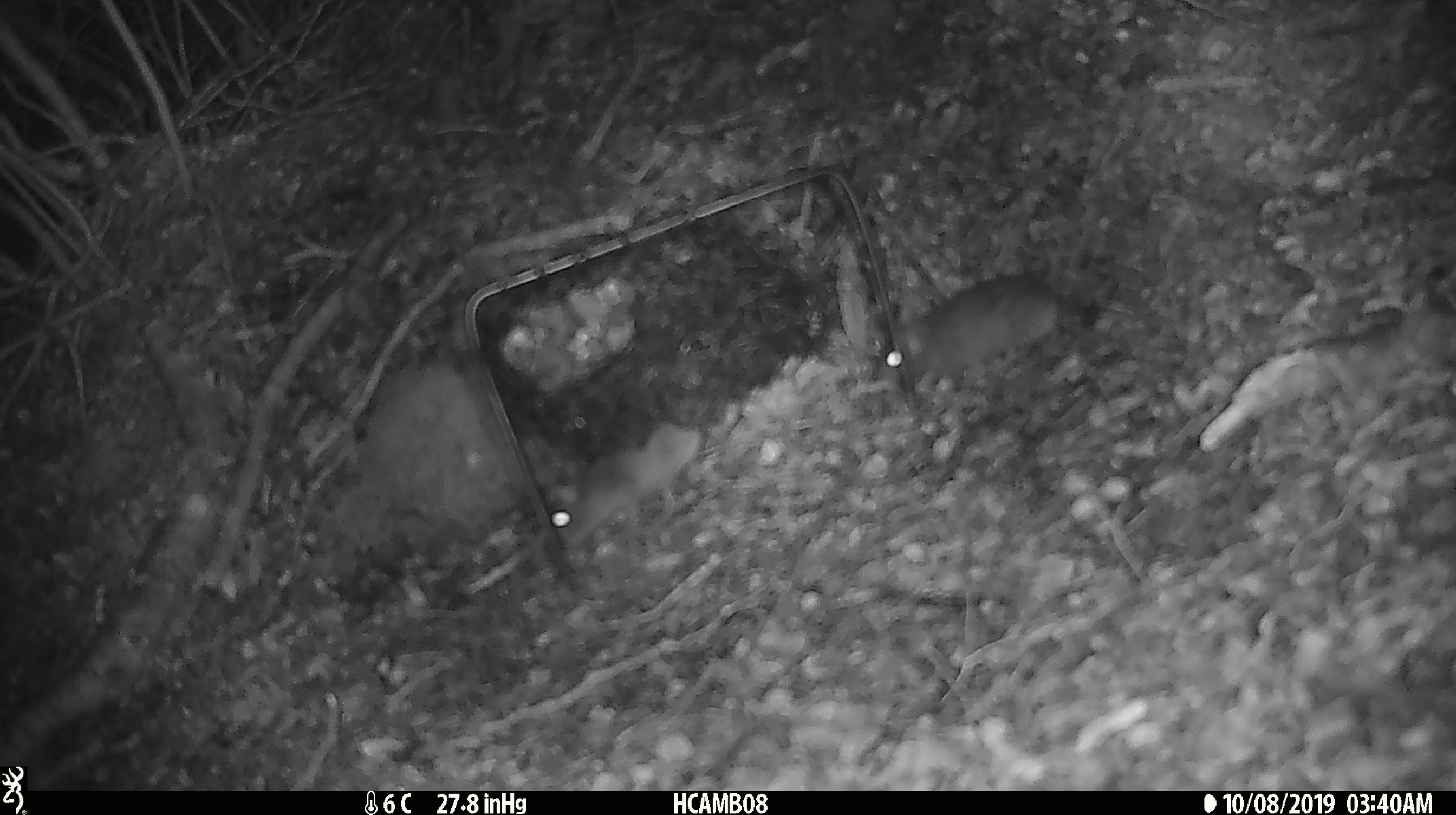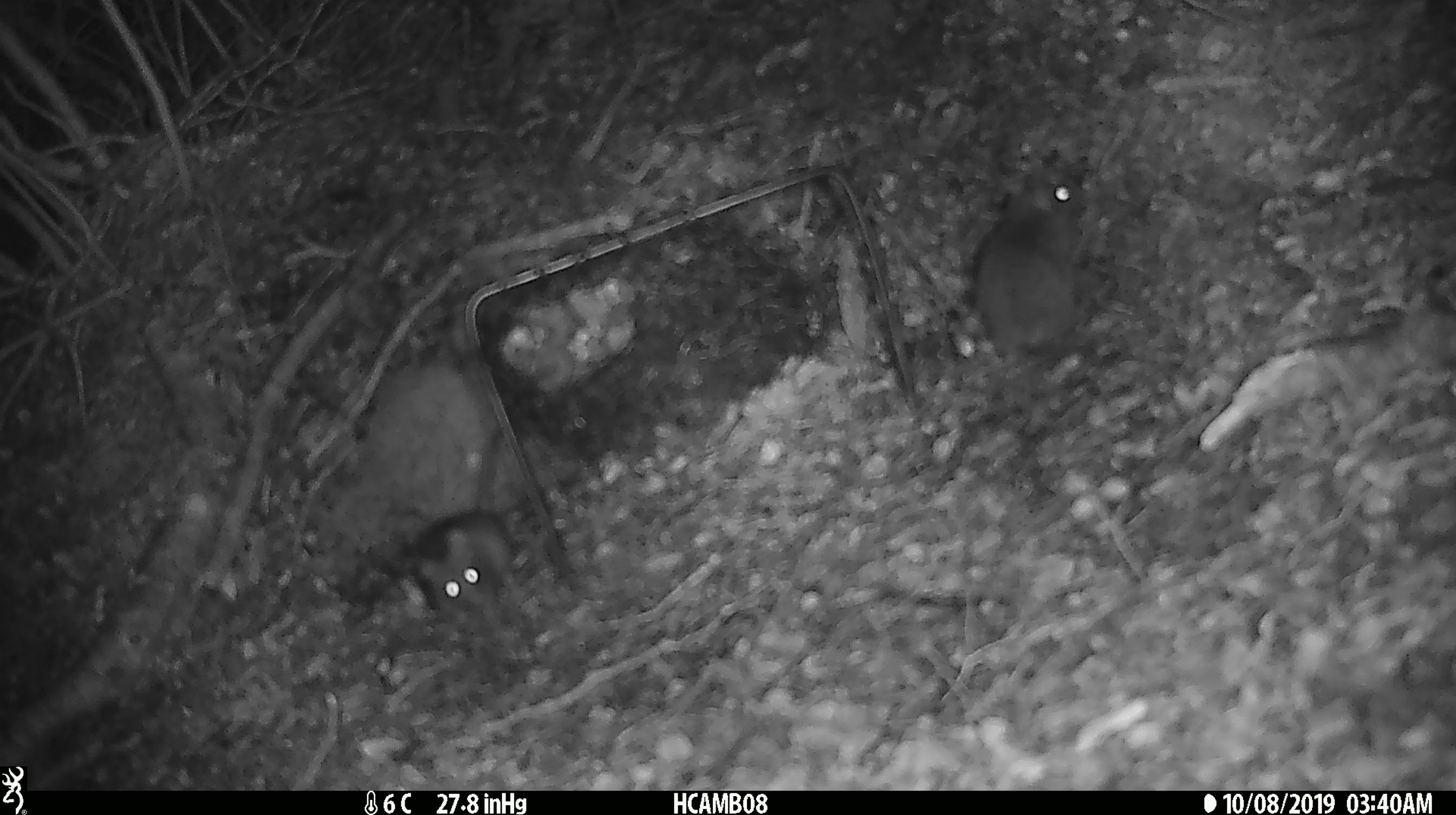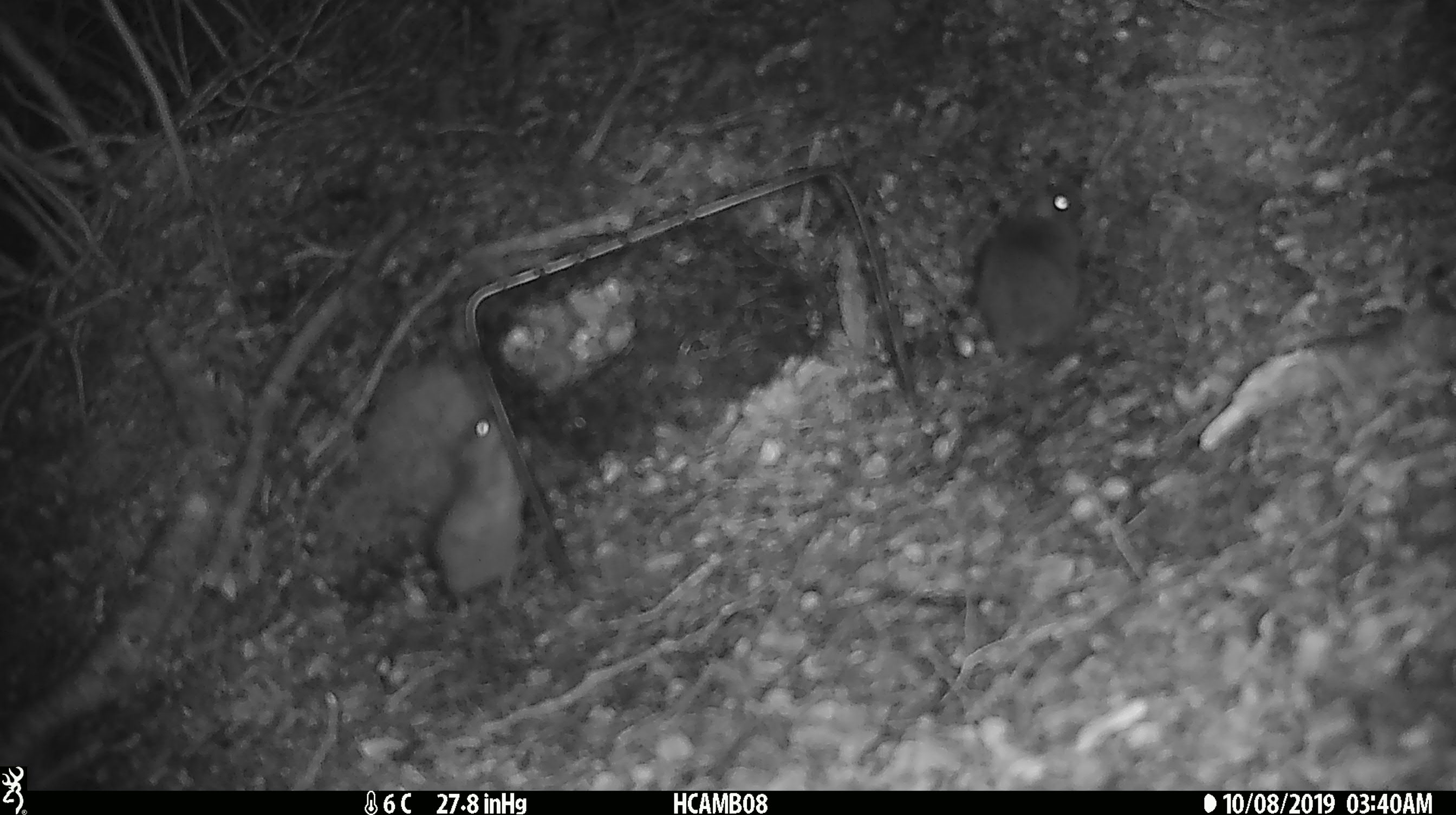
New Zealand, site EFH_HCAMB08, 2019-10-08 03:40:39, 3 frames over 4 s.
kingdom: Animalia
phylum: Chordata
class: Mammalia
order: Rodentia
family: Muridae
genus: Rattus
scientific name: Rattus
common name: rat